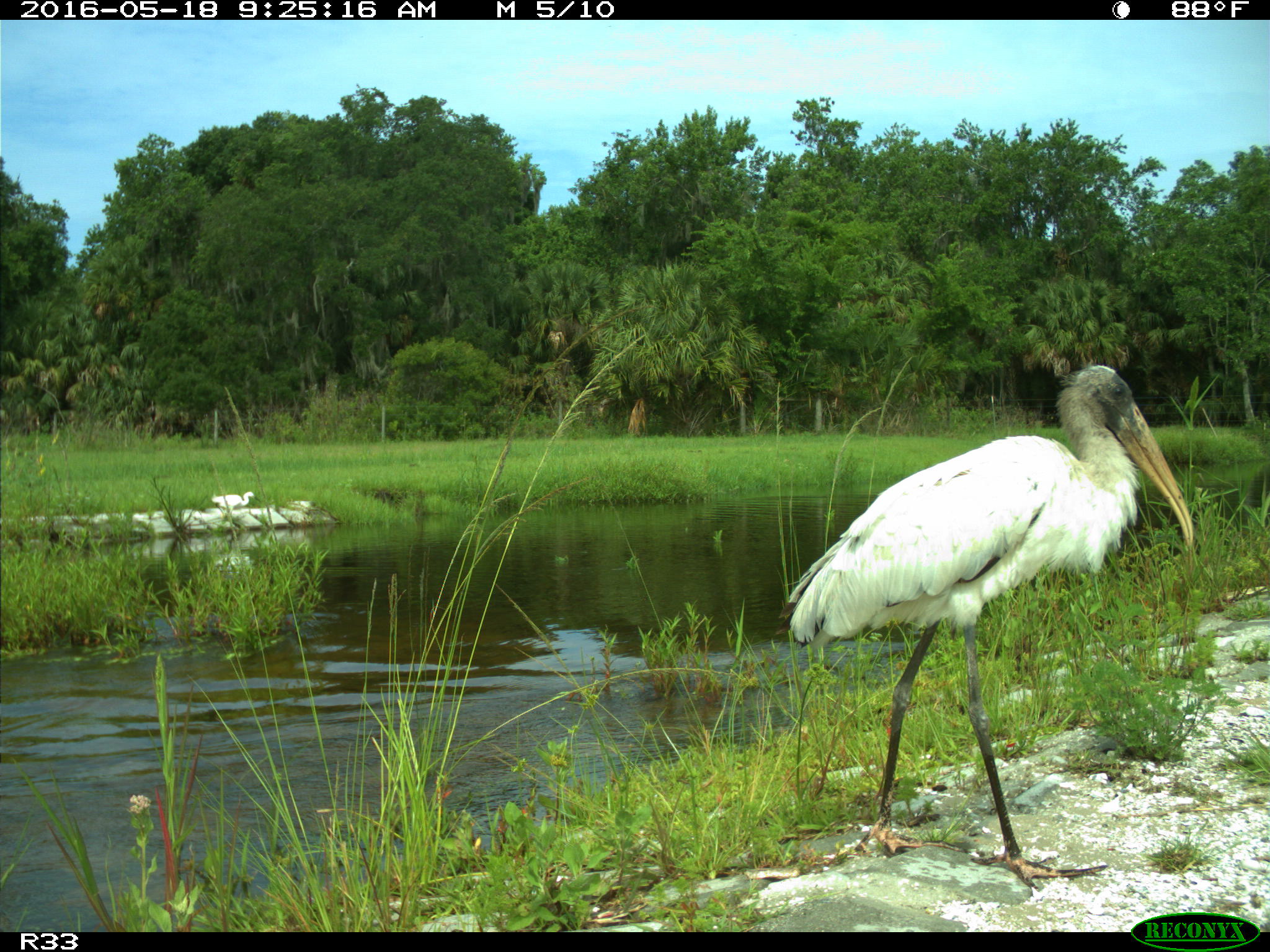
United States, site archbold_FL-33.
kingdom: Animalia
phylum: Chordata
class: Aves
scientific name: Aves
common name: birds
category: unidentified bird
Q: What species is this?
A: Unidentified bird (birds) (Aves).